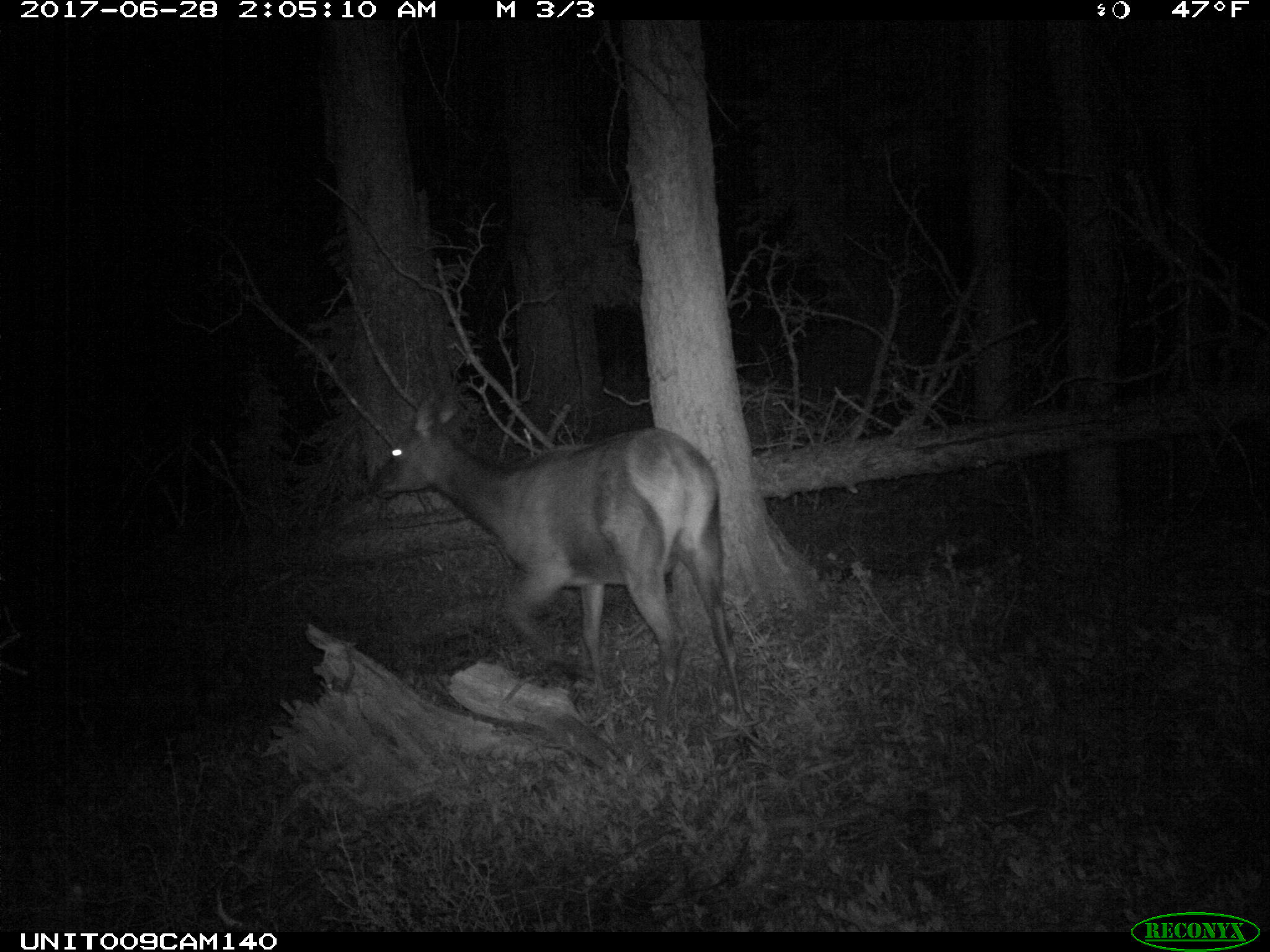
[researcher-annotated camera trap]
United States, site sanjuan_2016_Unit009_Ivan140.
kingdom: Animalia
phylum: Chordata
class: Mammalia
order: Artiodactyla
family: Cervidae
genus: Cervus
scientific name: Cervus elaphus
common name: red deer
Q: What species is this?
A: Cervus elaphus (red deer).